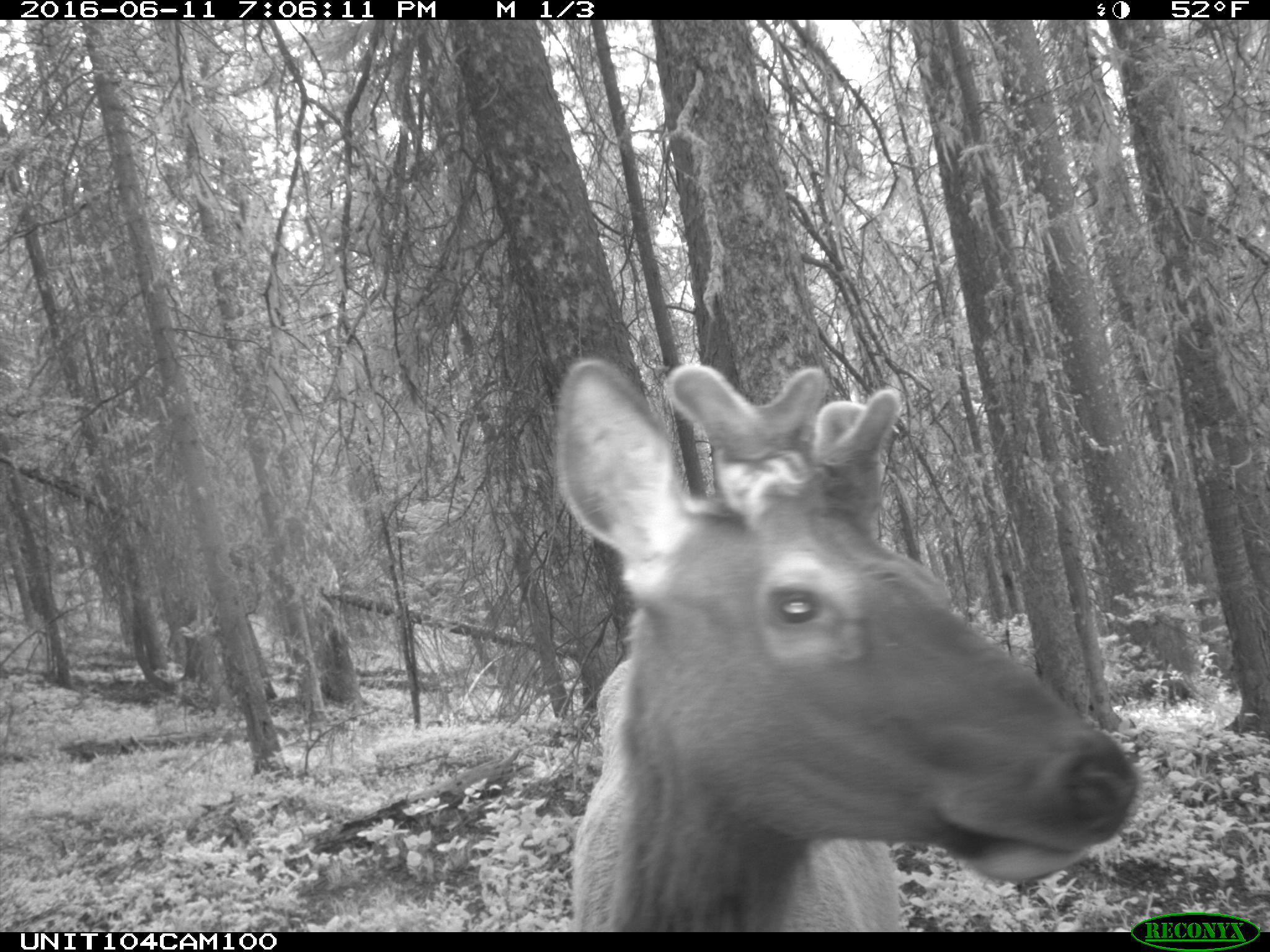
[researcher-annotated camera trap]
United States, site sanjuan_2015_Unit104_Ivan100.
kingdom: Animalia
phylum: Chordata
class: Mammalia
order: Artiodactyla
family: Cervidae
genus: Cervus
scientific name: Cervus elaphus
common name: red deer